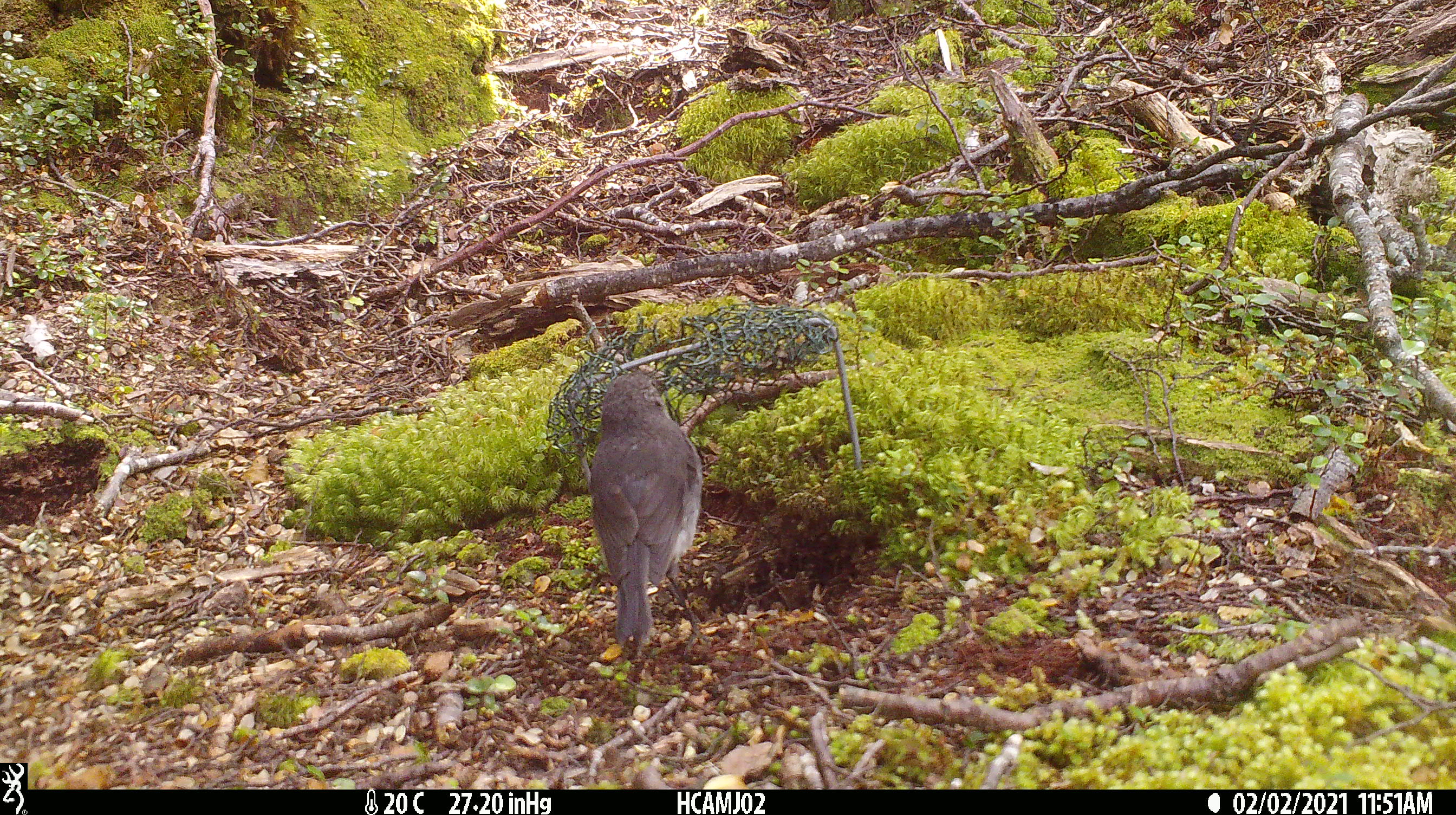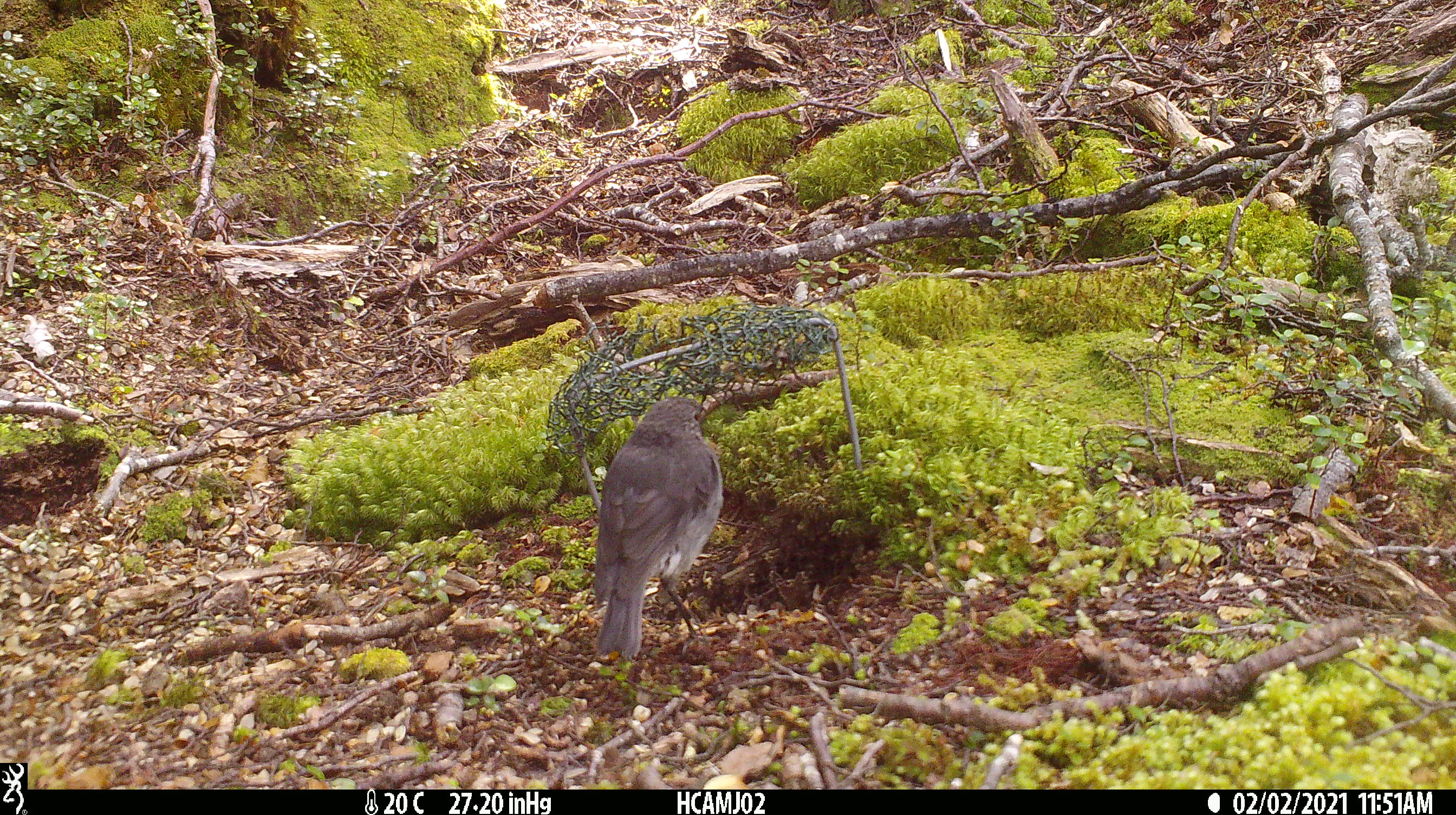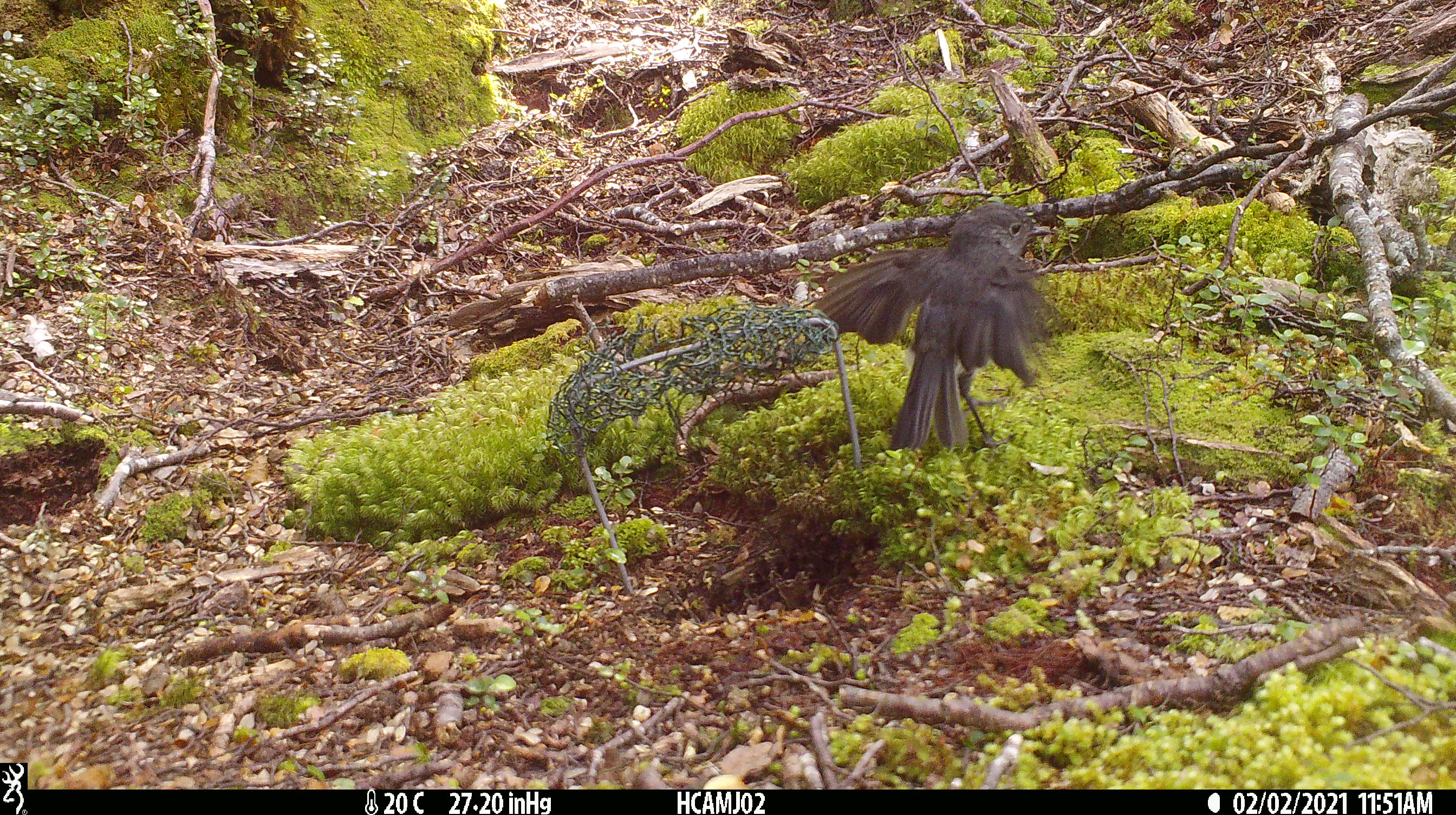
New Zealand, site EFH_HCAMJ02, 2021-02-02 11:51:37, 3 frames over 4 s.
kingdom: Animalia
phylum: Chordata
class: Aves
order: Passeriformes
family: Petroicidae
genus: Petroica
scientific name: Petroica australis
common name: new zealand robin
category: robin